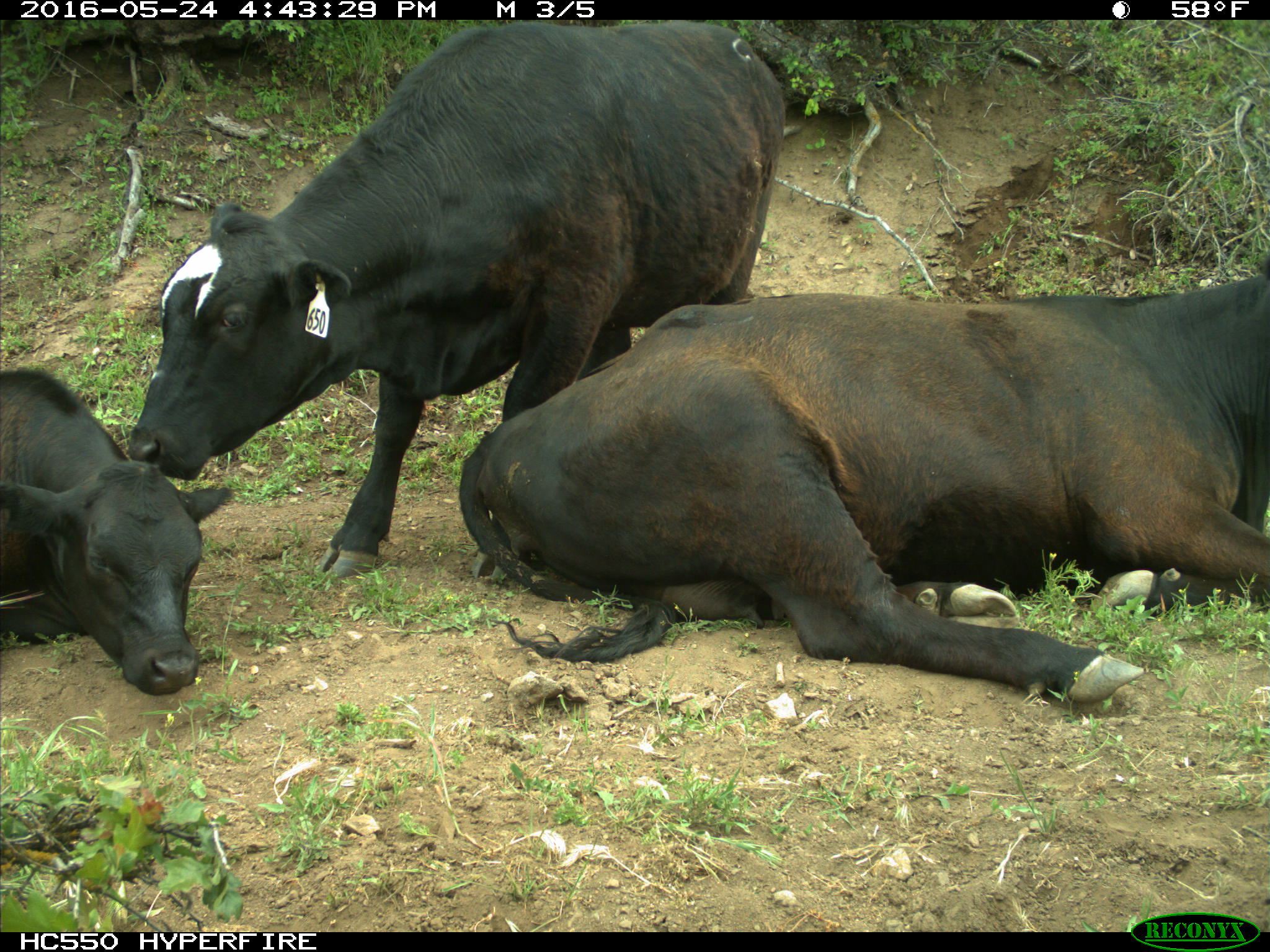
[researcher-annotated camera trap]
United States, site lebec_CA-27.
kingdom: Animalia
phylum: Chordata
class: Mammalia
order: Artiodactyla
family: Bovidae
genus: Bos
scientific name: Bos taurus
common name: domestic cow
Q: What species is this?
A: Bos taurus (domestic cow).